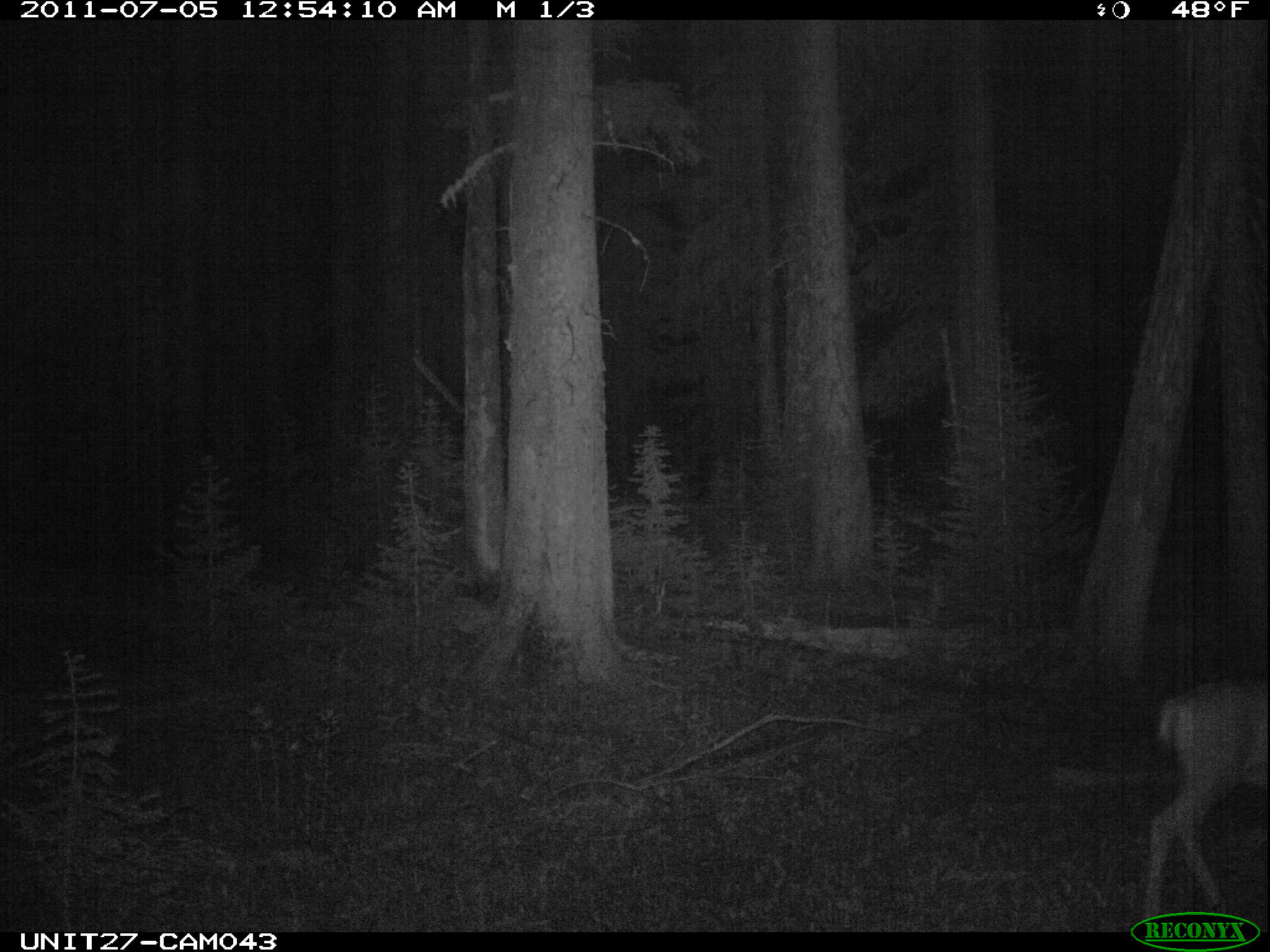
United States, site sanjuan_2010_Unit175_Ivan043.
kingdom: Animalia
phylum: Chordata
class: Mammalia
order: Artiodactyla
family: Cervidae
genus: Odocoileus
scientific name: Odocoileus hemionus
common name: mule deer